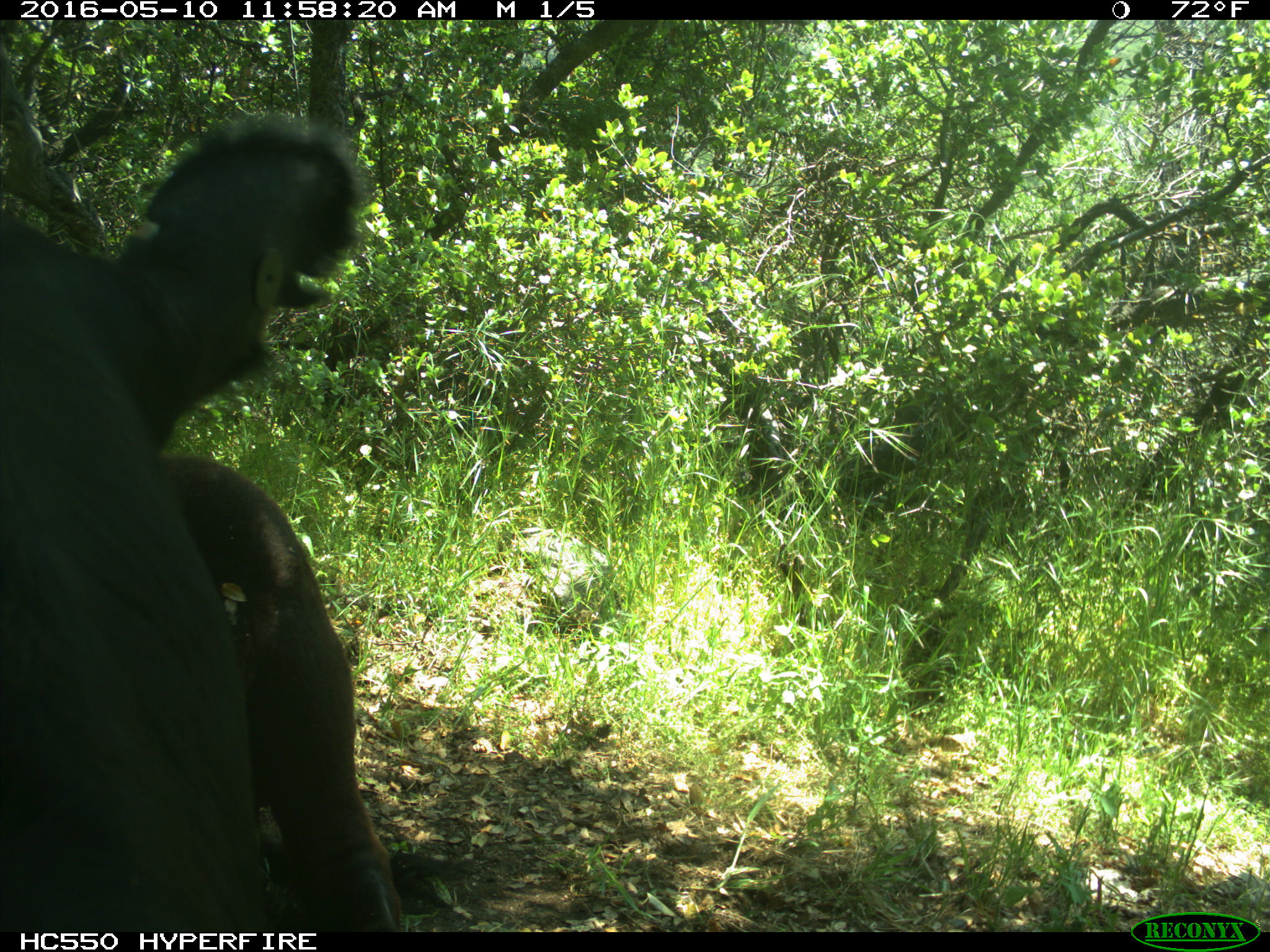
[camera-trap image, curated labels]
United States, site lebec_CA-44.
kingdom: Animalia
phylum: Chordata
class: Mammalia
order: Artiodactyla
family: Bovidae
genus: Bos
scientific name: Bos taurus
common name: domestic cow